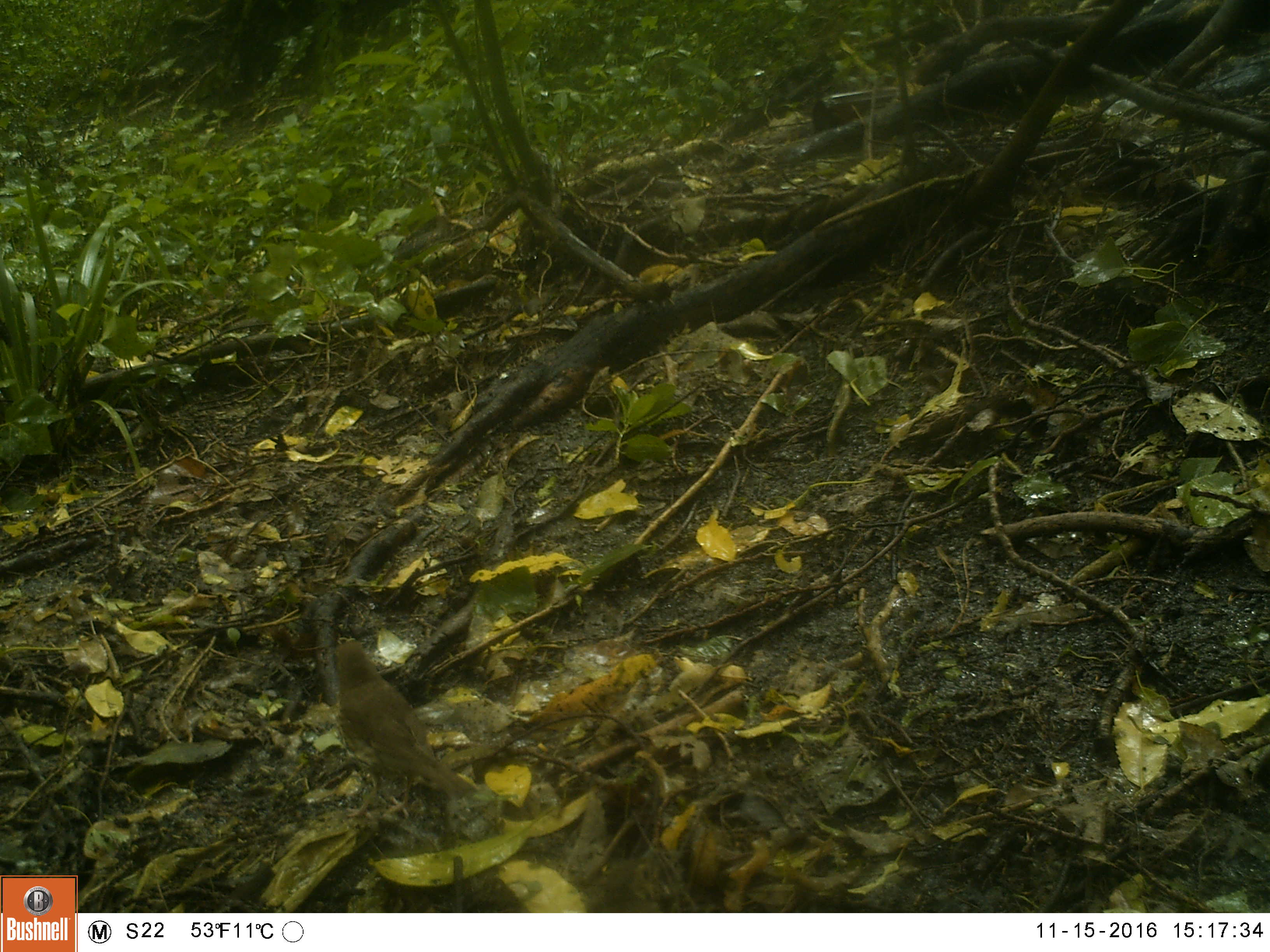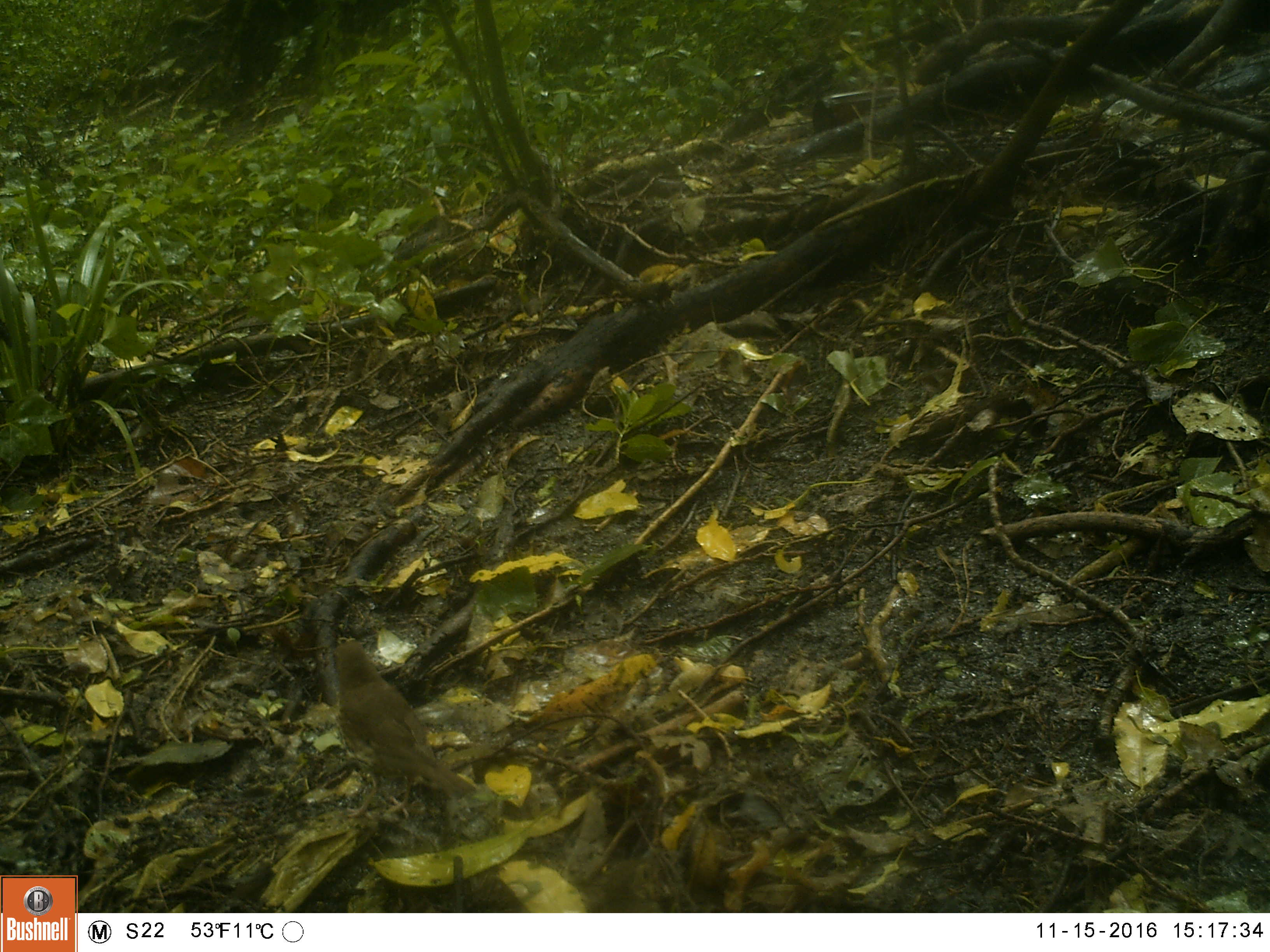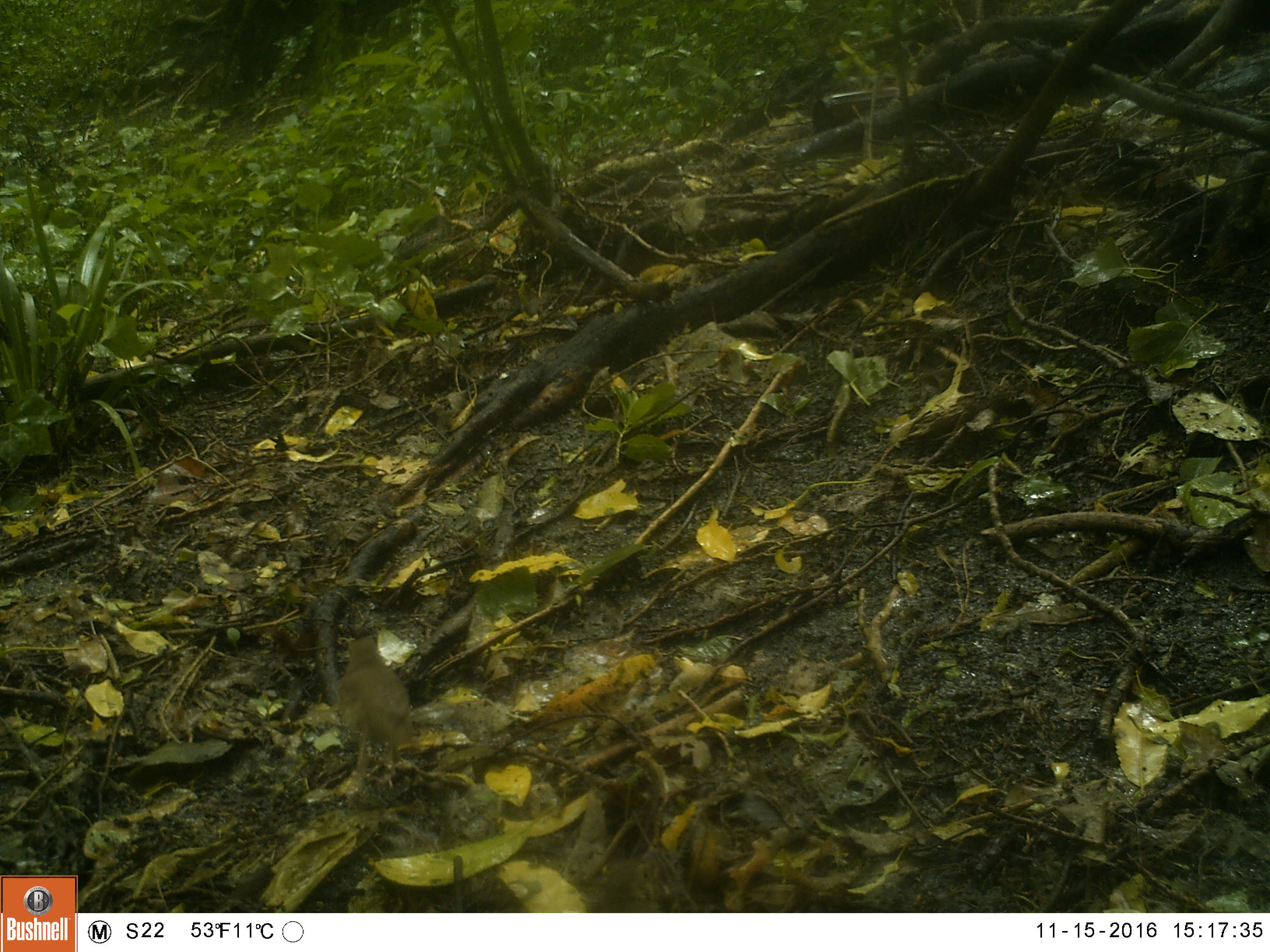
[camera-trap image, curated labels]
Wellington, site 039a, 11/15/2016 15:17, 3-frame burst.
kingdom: Animalia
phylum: Chordata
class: Aves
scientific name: Aves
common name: bird